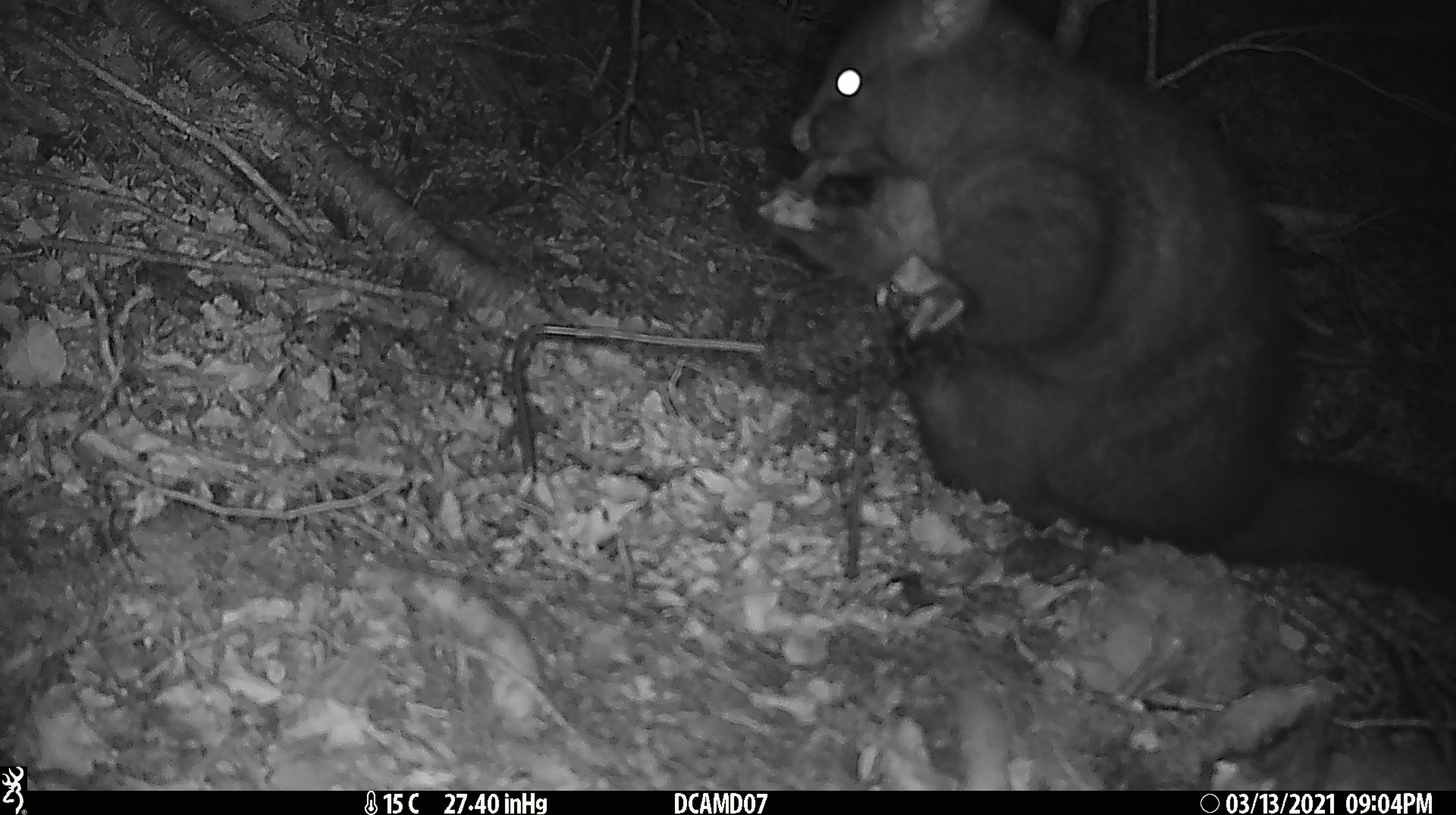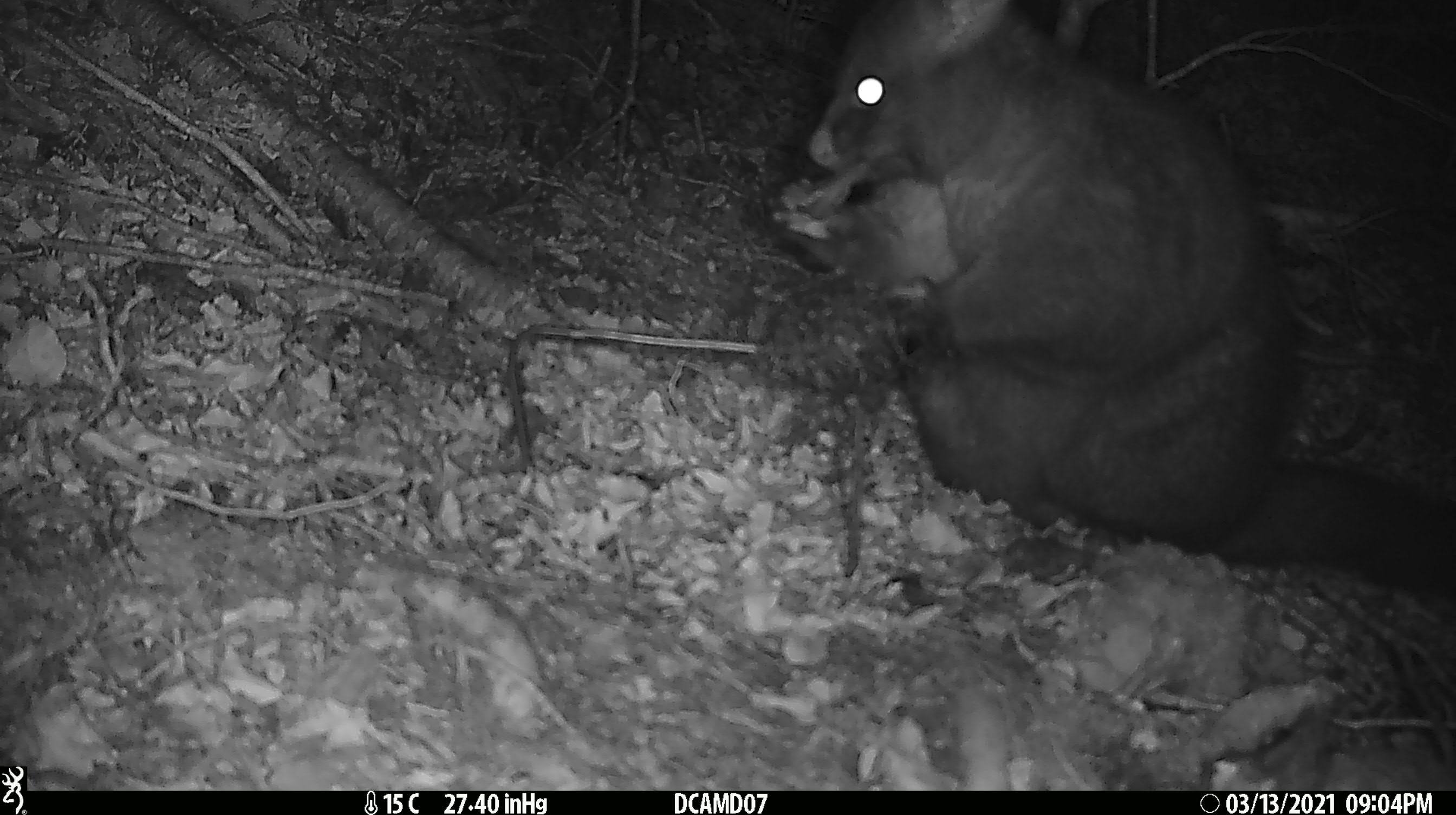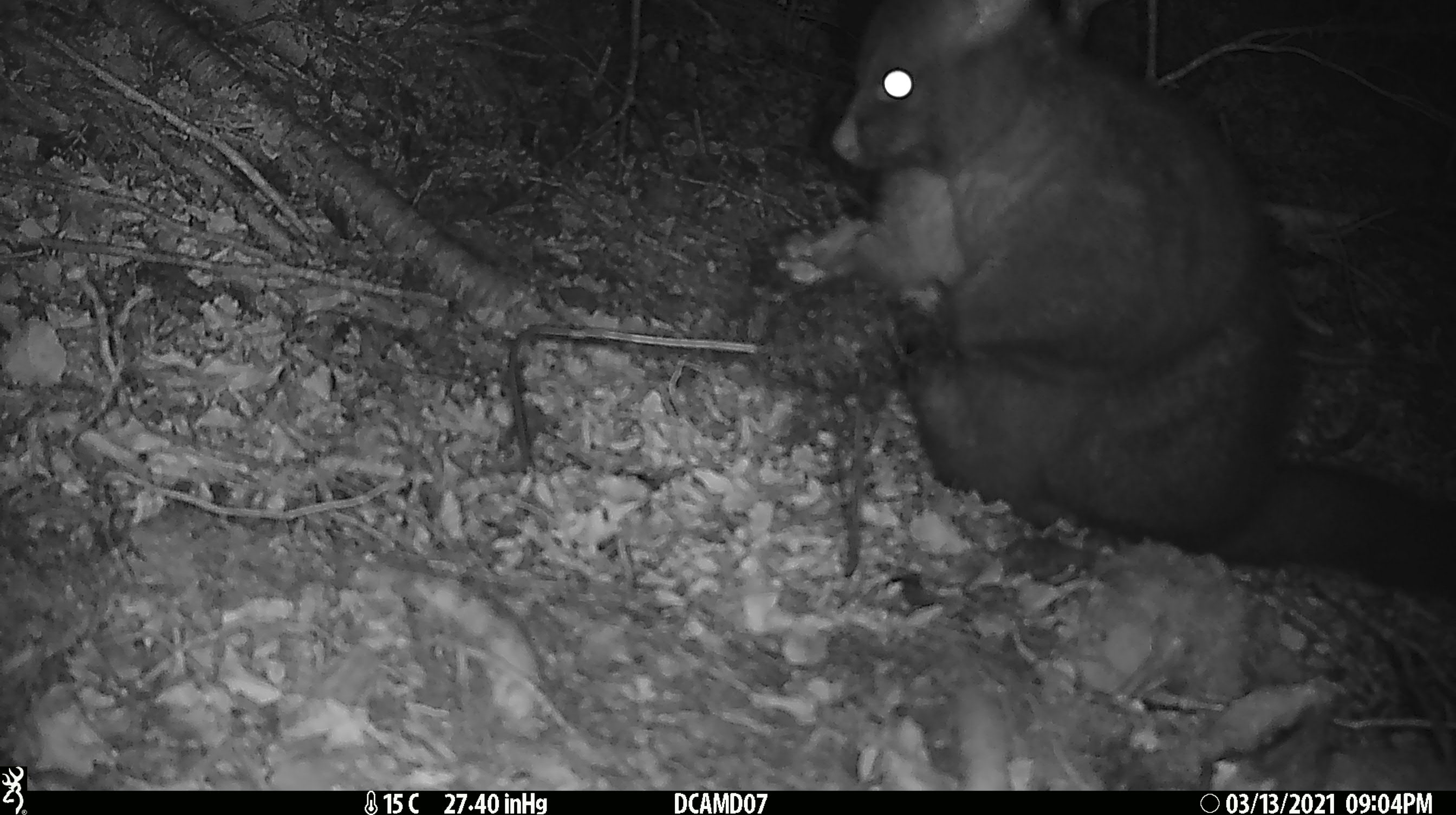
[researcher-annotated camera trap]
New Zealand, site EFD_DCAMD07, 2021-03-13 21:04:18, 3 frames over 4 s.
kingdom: Animalia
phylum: Chordata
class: Mammalia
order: Diprotodontia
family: Phalangeridae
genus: Trichosurus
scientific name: Trichosurus vulpecula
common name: common brushtail possum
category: possum